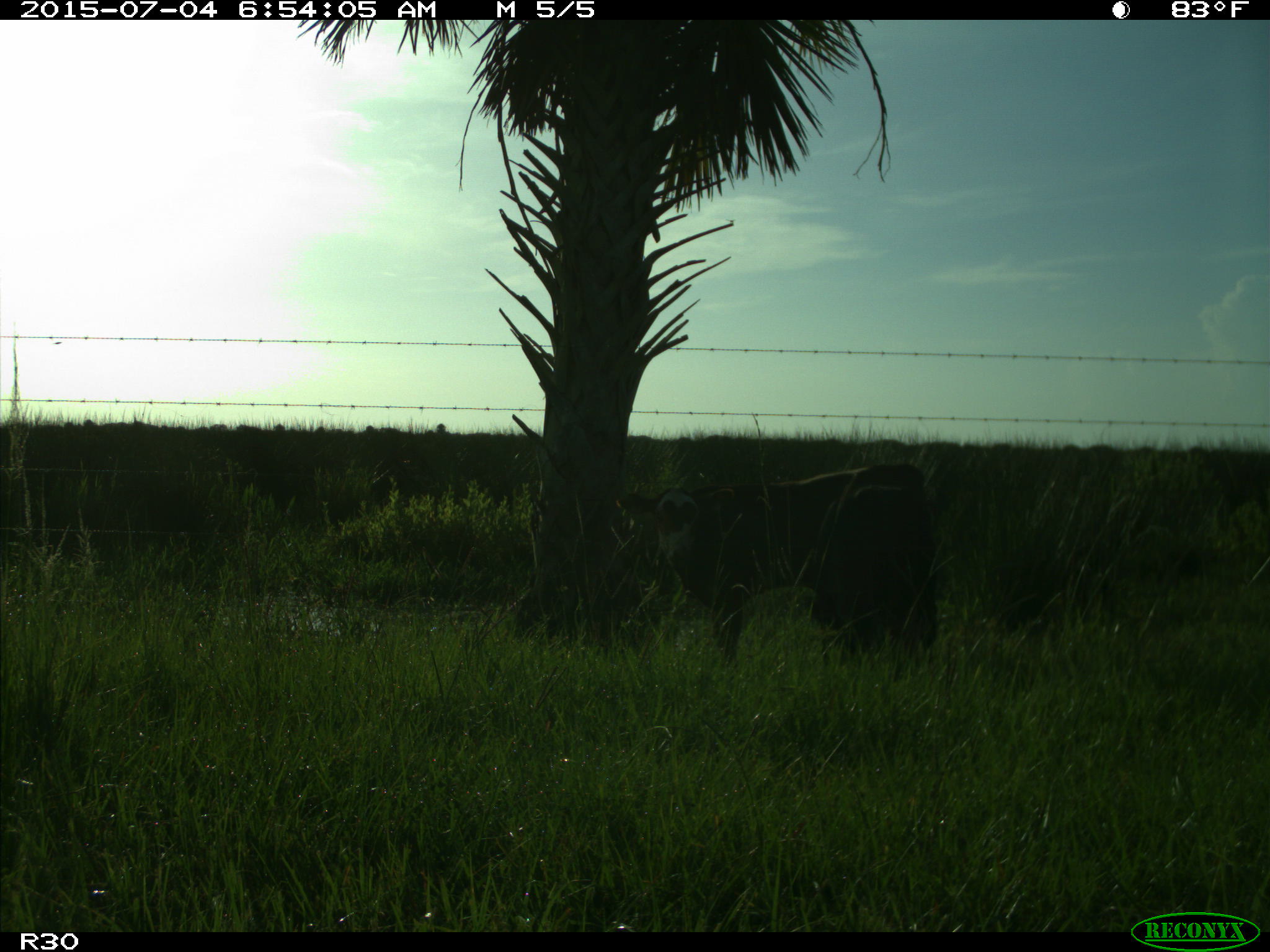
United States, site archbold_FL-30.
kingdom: Animalia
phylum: Chordata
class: Mammalia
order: Artiodactyla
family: Bovidae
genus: Bos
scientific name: Bos taurus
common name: domestic cow